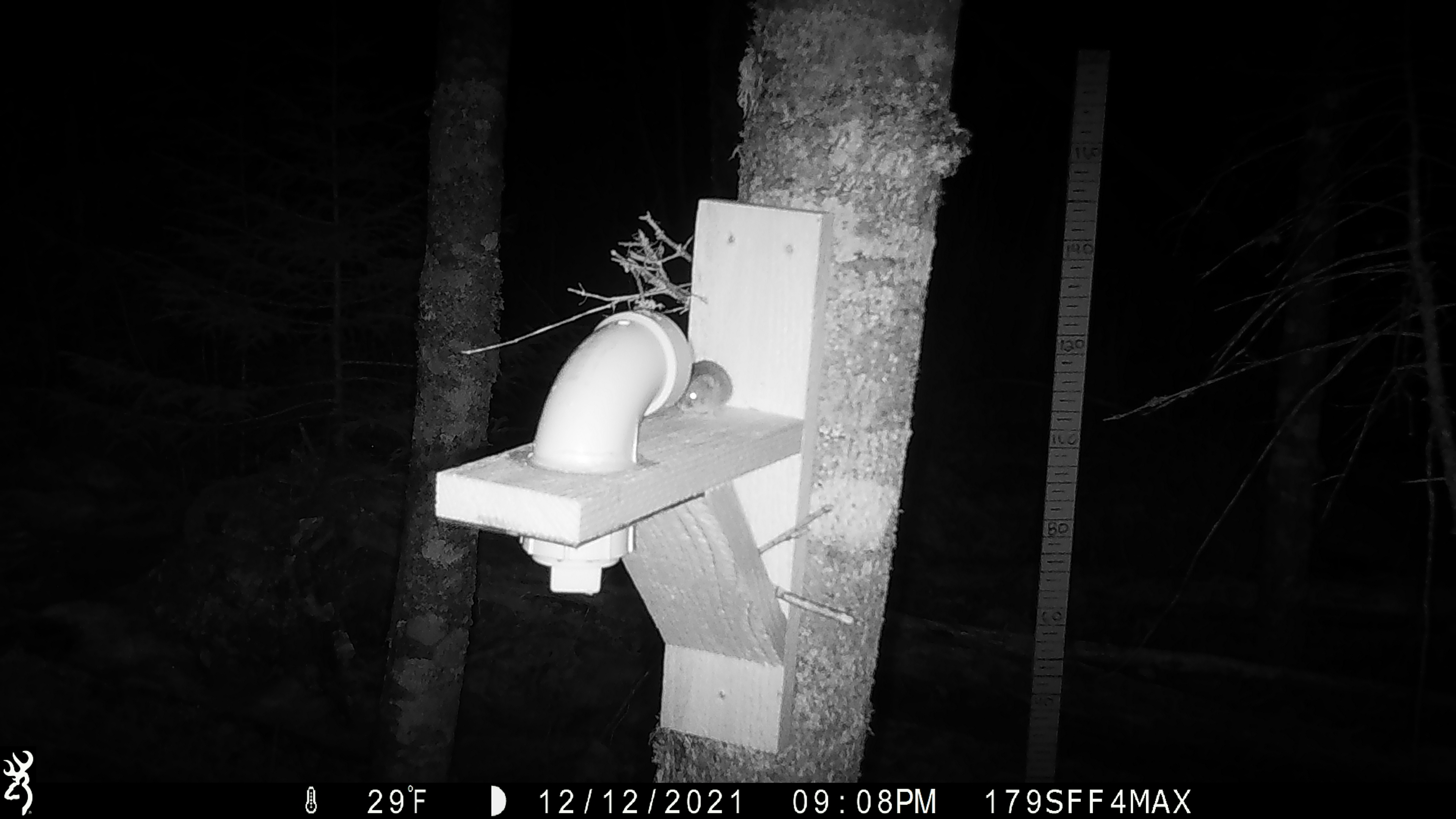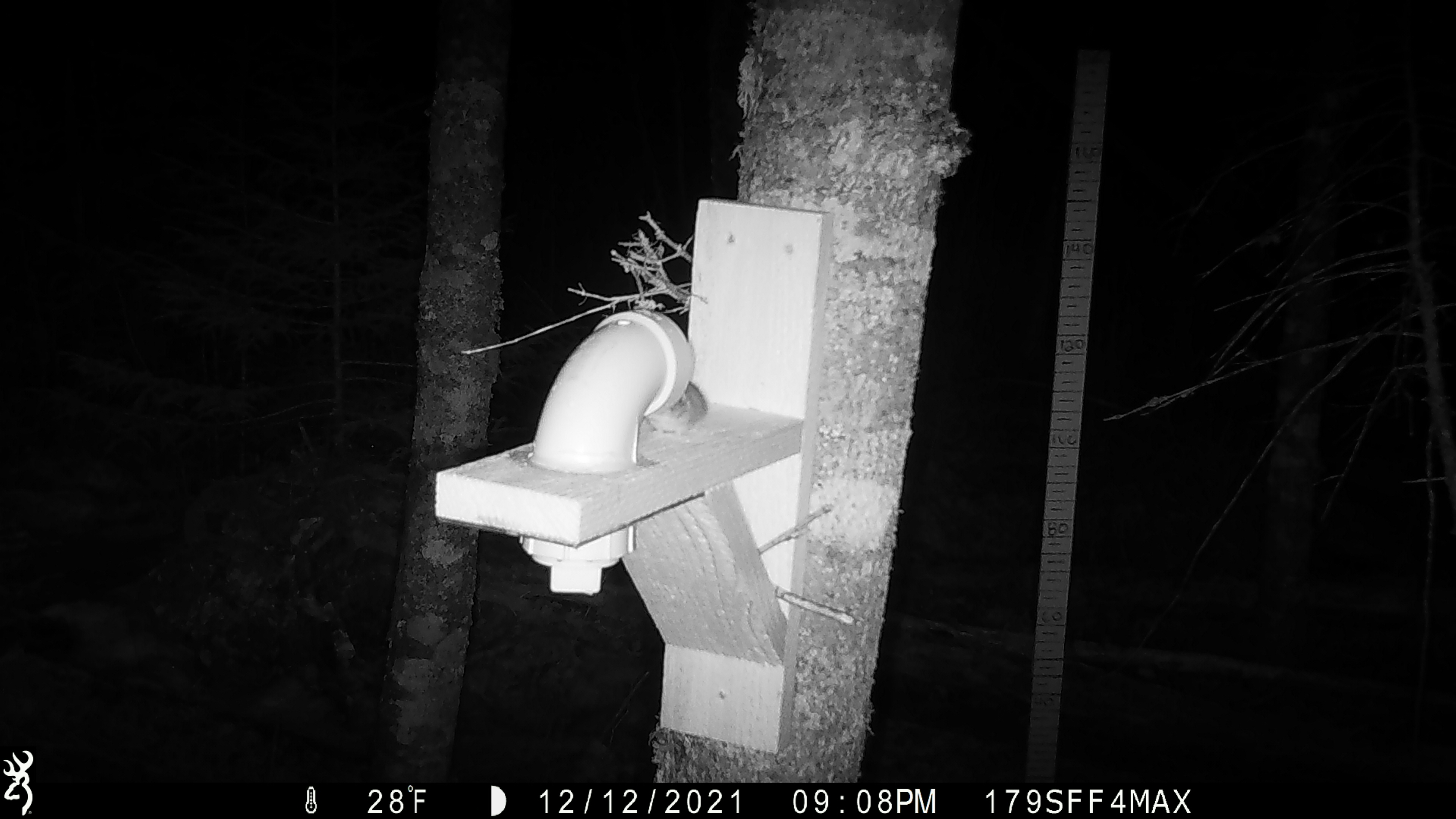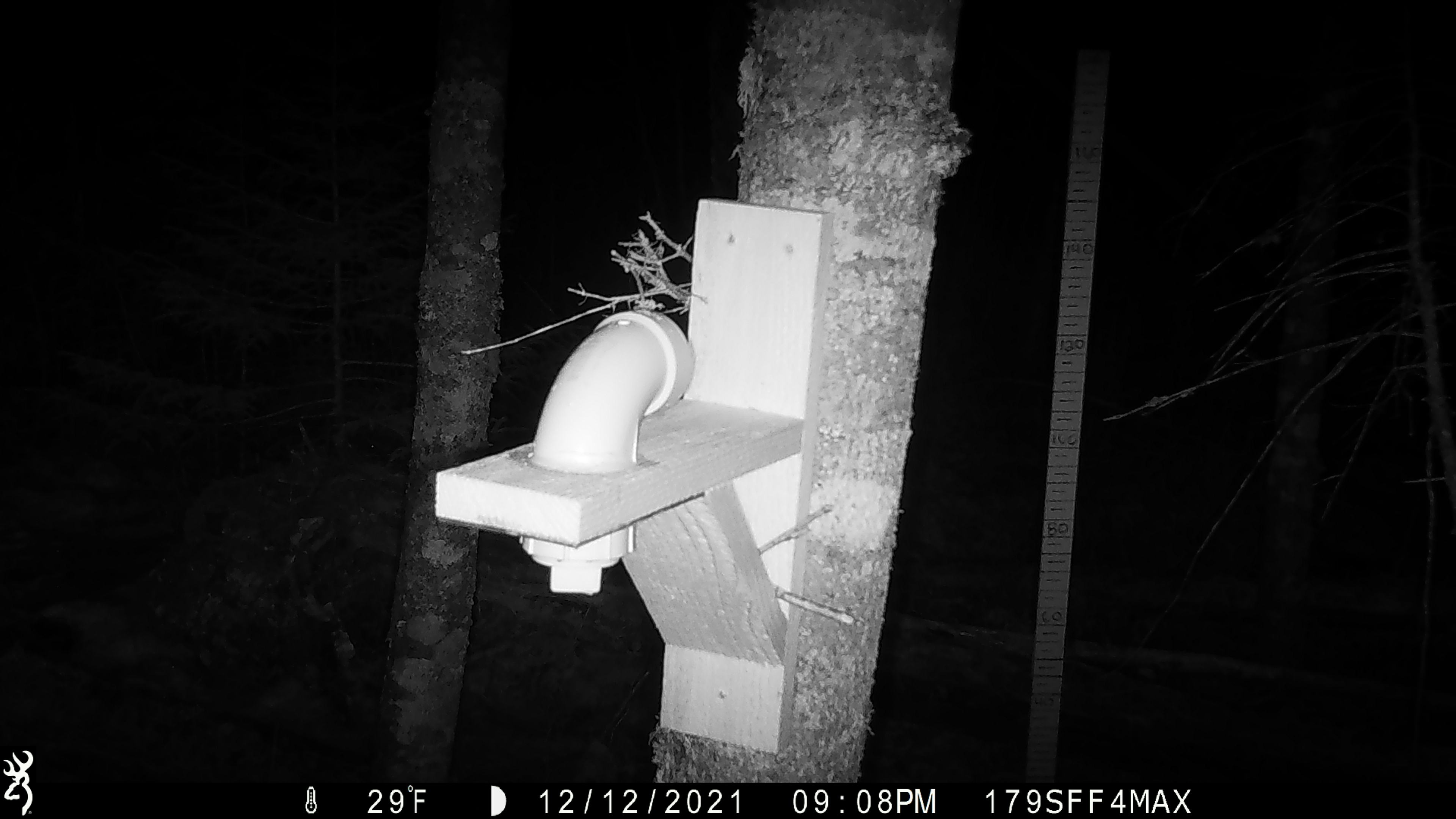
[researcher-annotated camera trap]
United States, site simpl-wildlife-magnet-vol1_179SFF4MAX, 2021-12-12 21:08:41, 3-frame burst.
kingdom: Animalia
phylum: Chordata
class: Mammalia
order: Rodentia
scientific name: Rodentia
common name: mouse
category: mouse sp.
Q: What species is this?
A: Mouse sp. (mouse) (Rodentia).